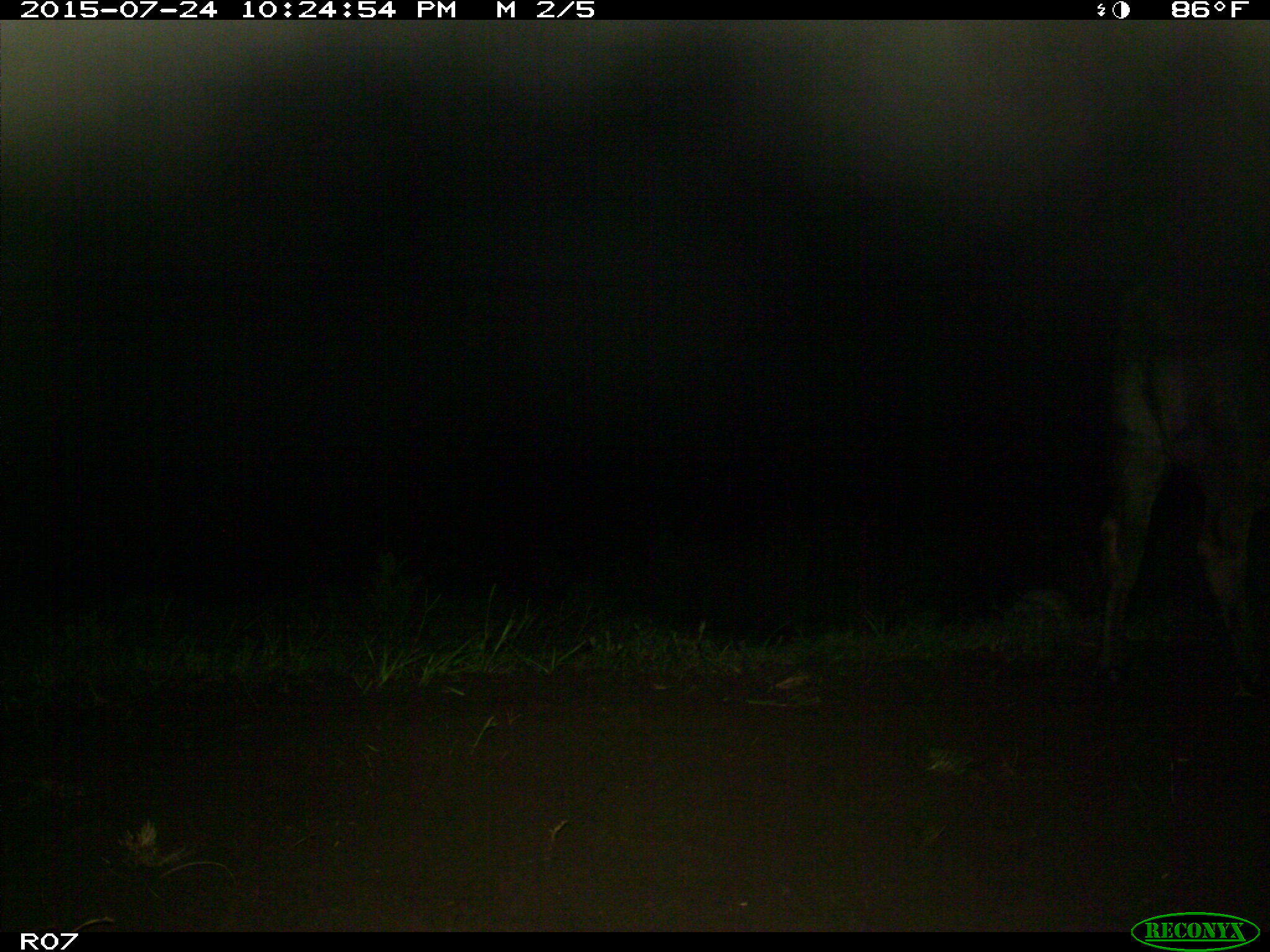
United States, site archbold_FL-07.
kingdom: Animalia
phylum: Chordata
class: Mammalia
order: Artiodactyla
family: Bovidae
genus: Bos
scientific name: Bos taurus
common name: domestic cow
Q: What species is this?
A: Bos taurus (domestic cow).